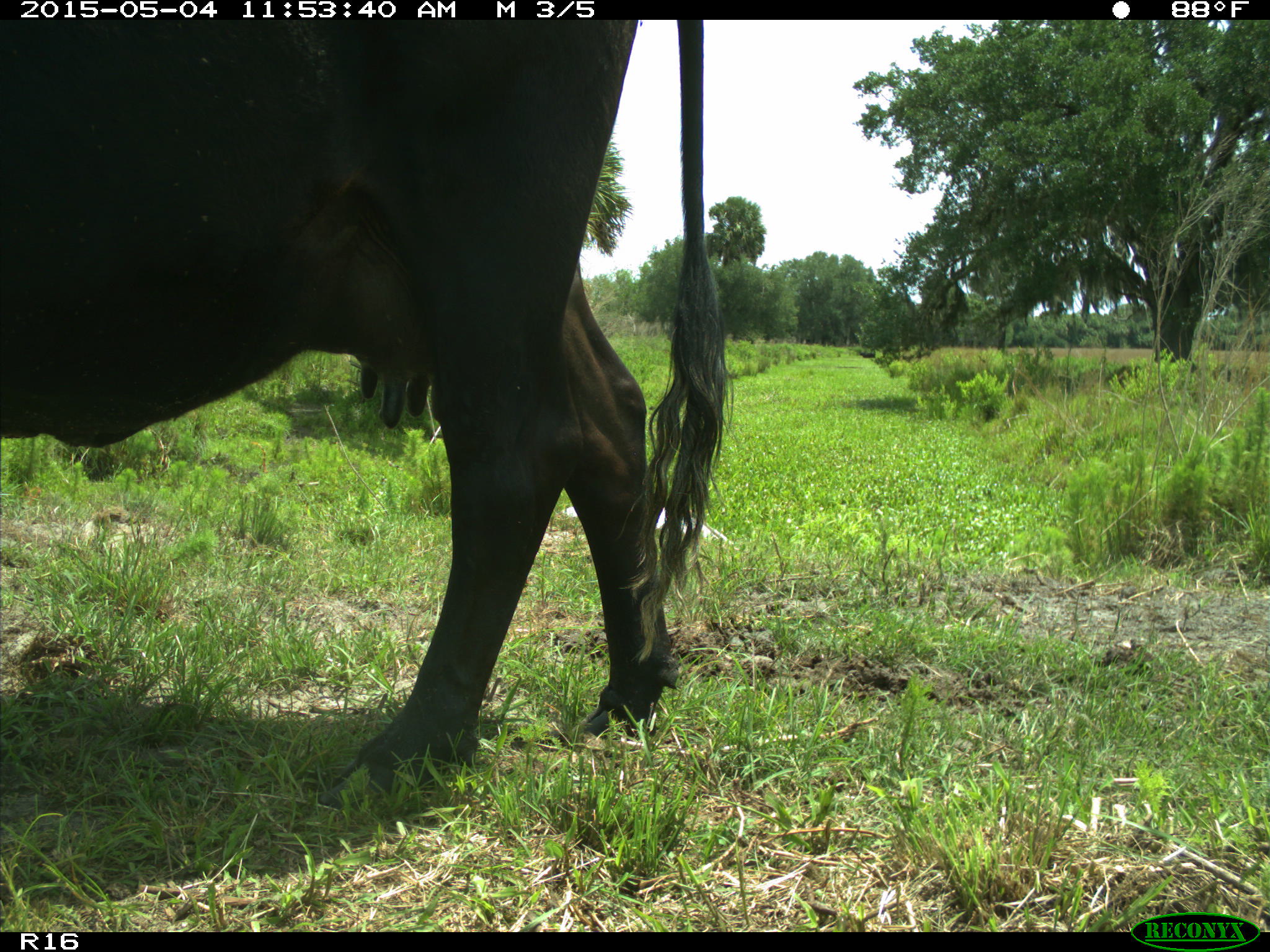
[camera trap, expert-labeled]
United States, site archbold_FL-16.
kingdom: Animalia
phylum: Chordata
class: Mammalia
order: Artiodactyla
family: Bovidae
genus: Bos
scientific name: Bos taurus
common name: domestic cow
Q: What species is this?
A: Bos taurus (domestic cow).